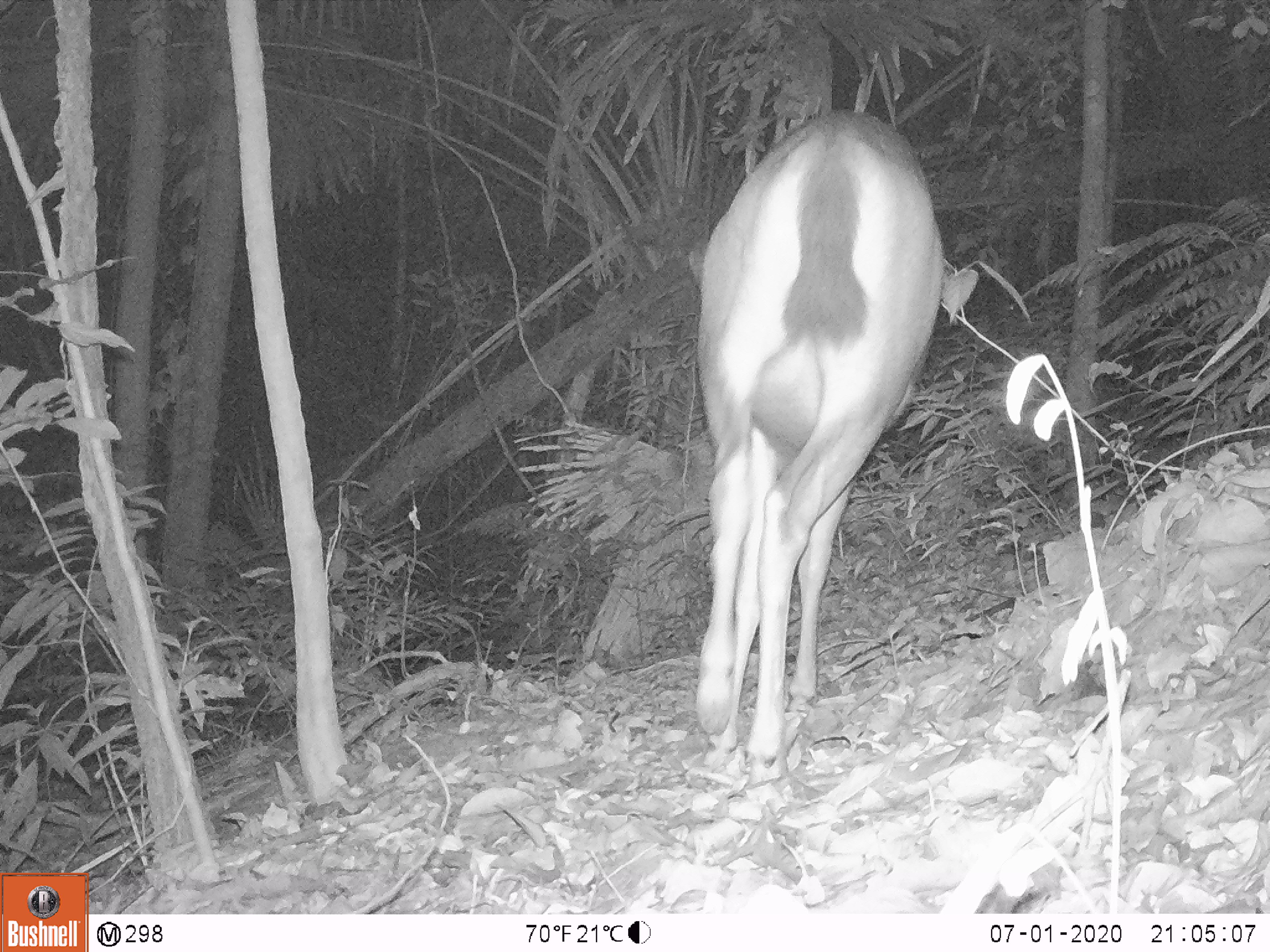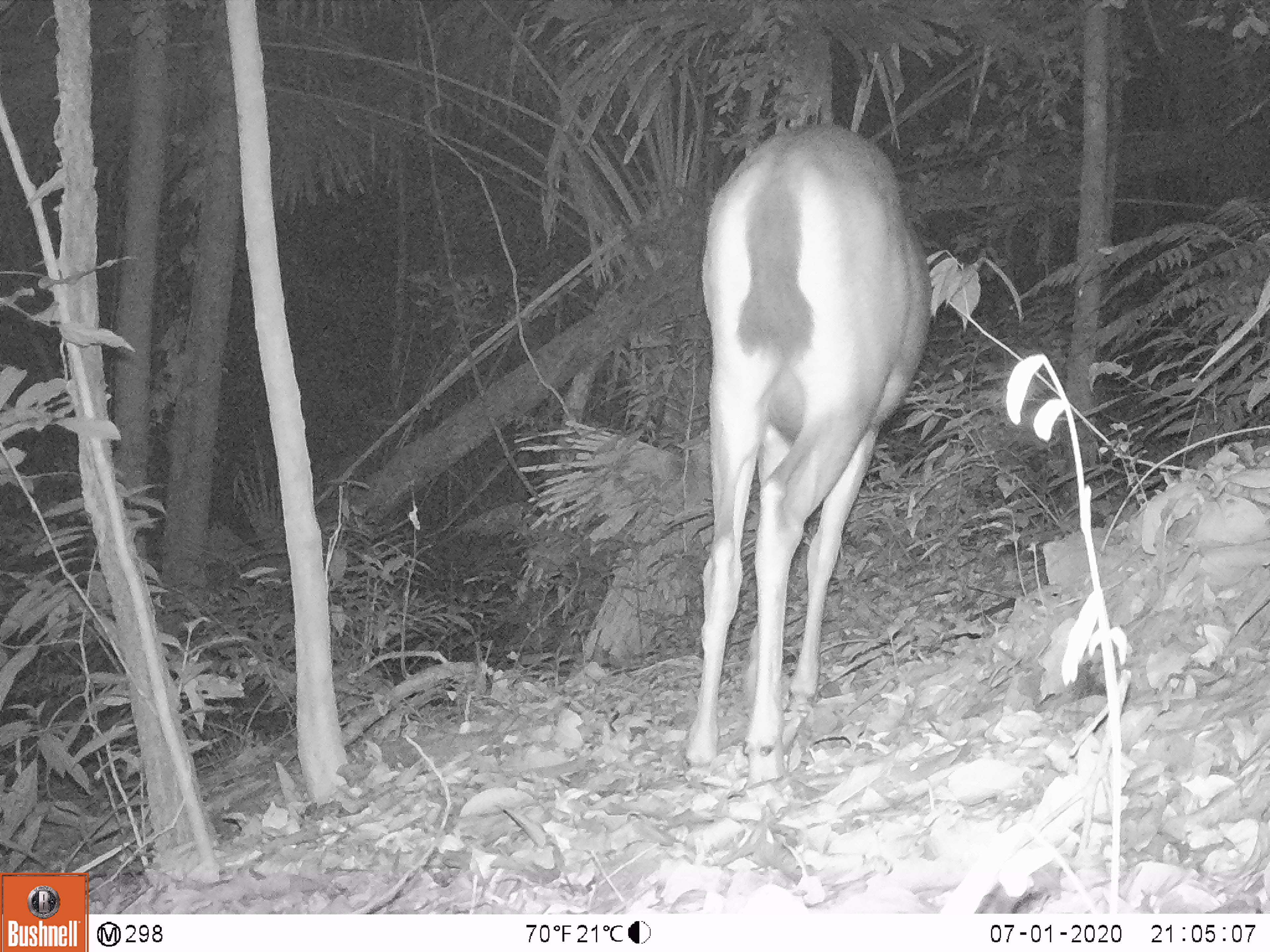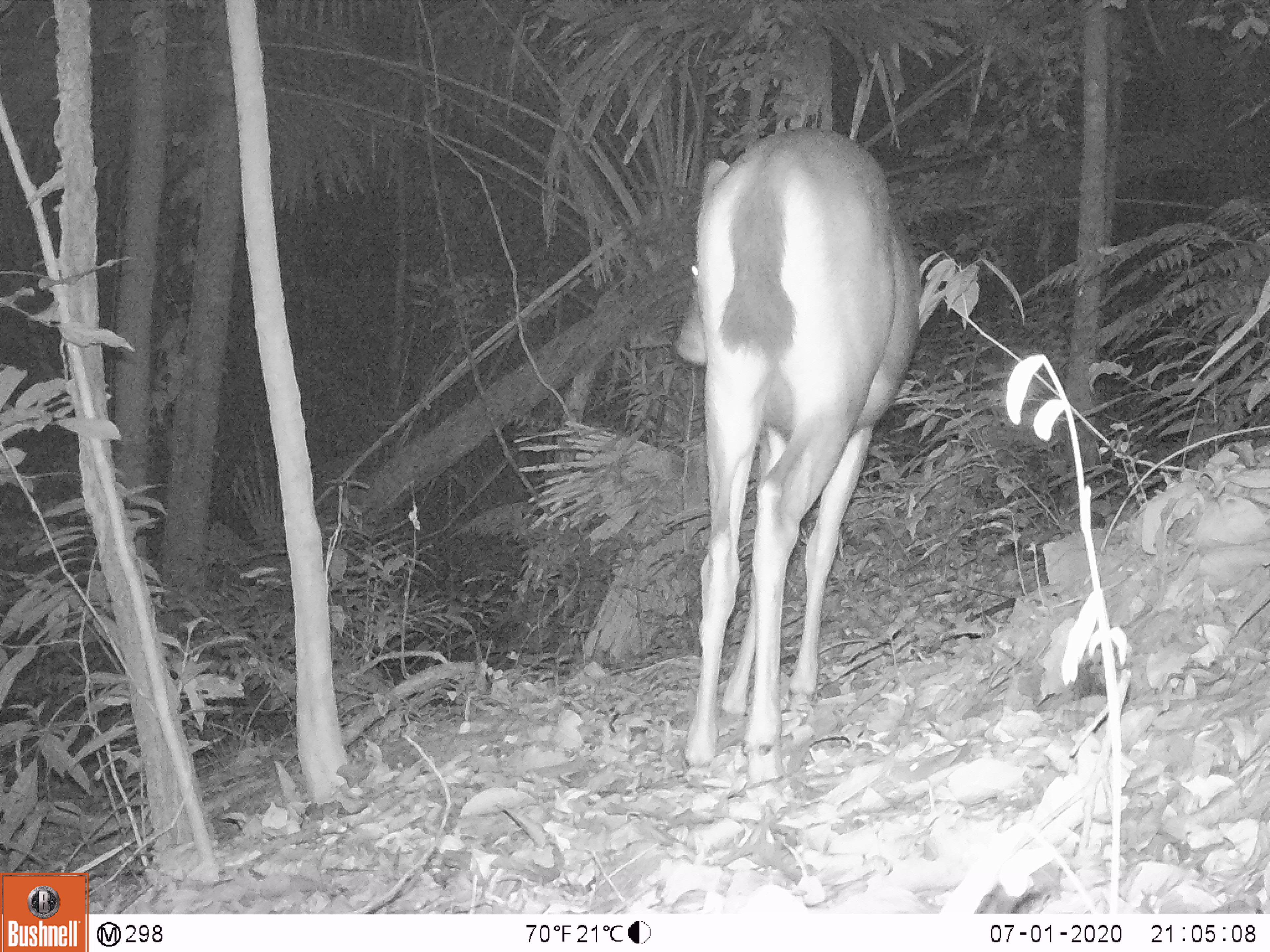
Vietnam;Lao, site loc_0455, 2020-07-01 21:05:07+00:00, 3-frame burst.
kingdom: Animalia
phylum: Chordata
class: Mammalia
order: Artiodactyla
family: Cervidae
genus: Rusa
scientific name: Rusa unicolor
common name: sambar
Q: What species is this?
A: Sambar (Rusa unicolor).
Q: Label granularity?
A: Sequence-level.